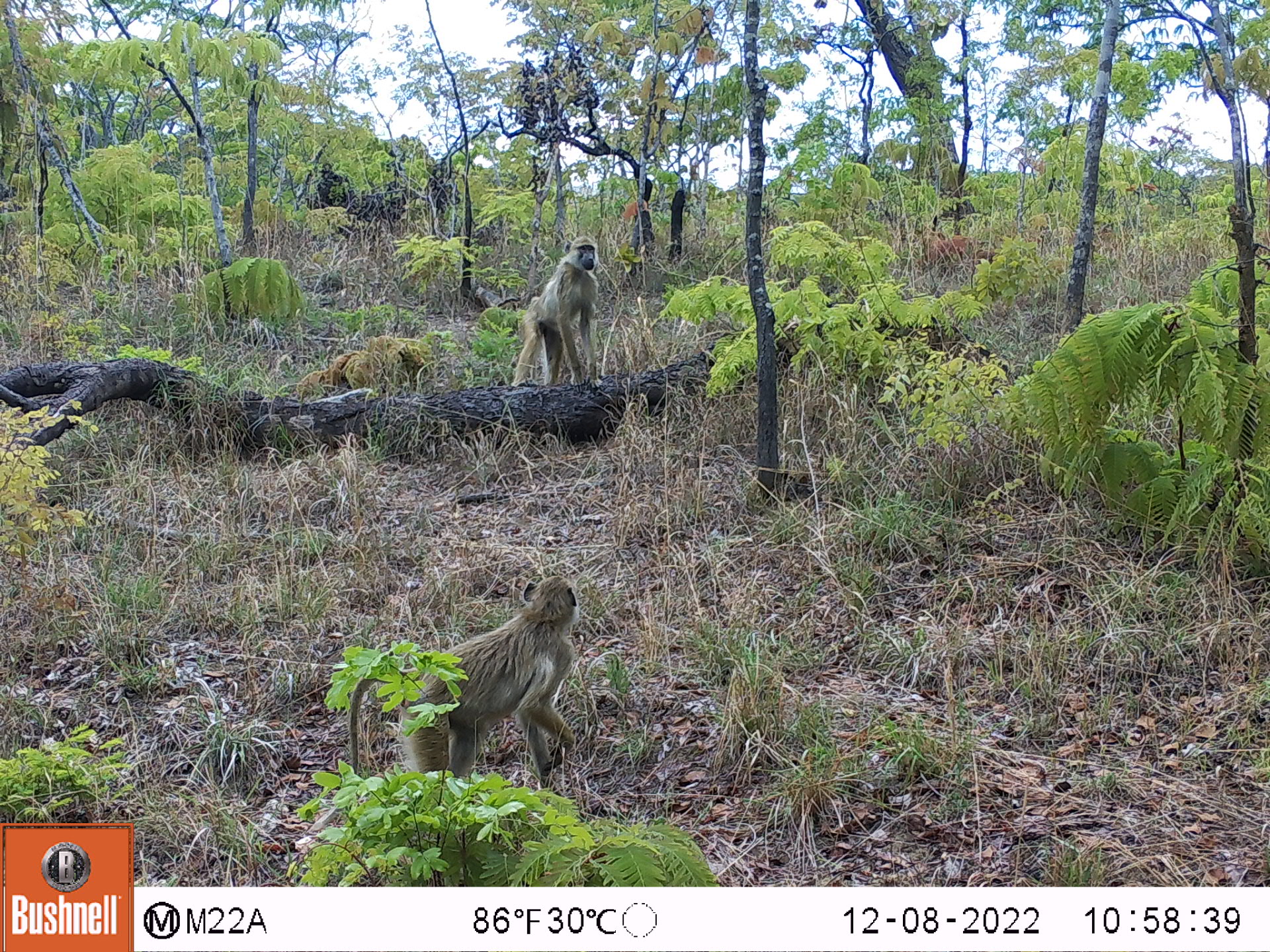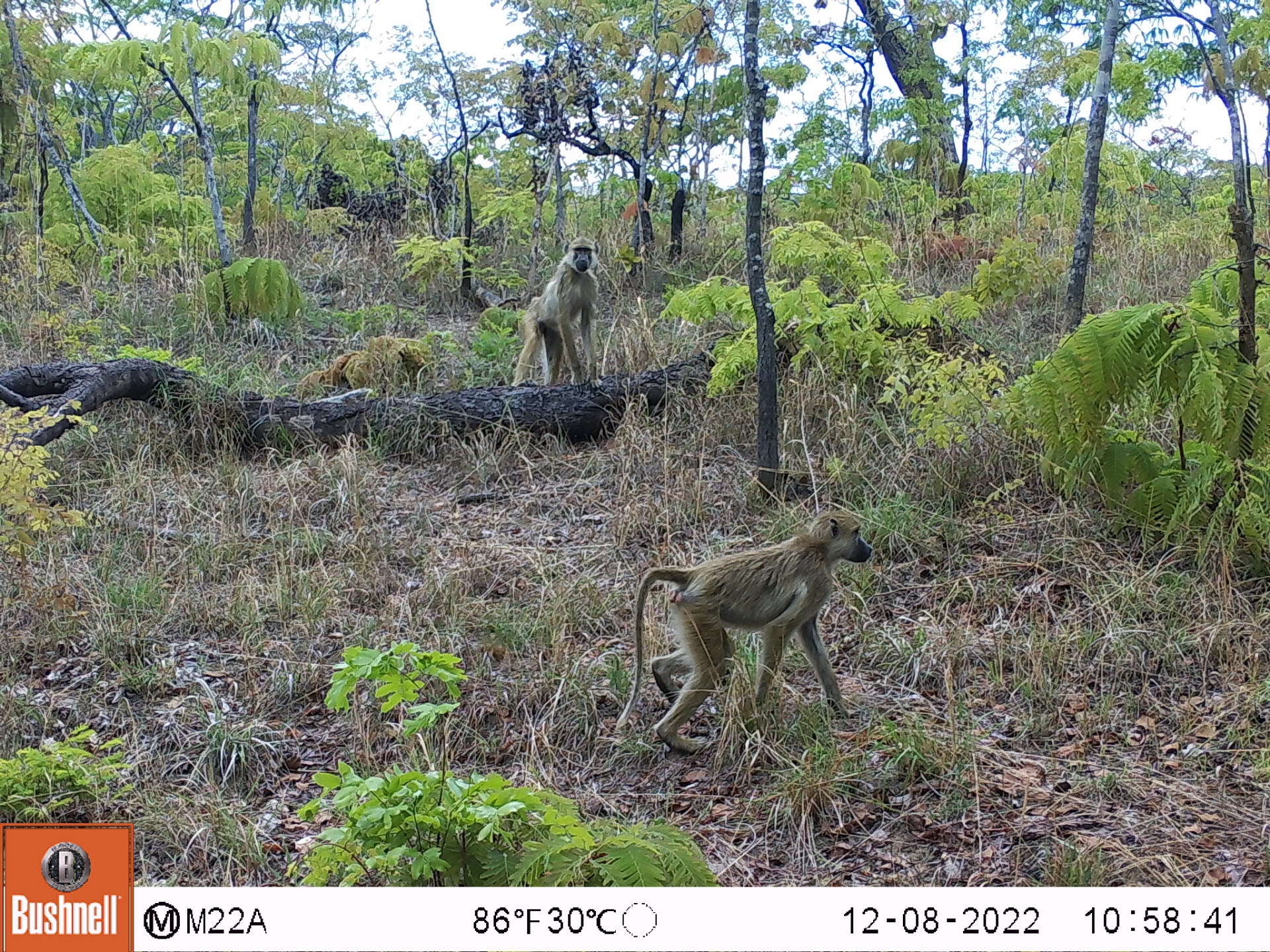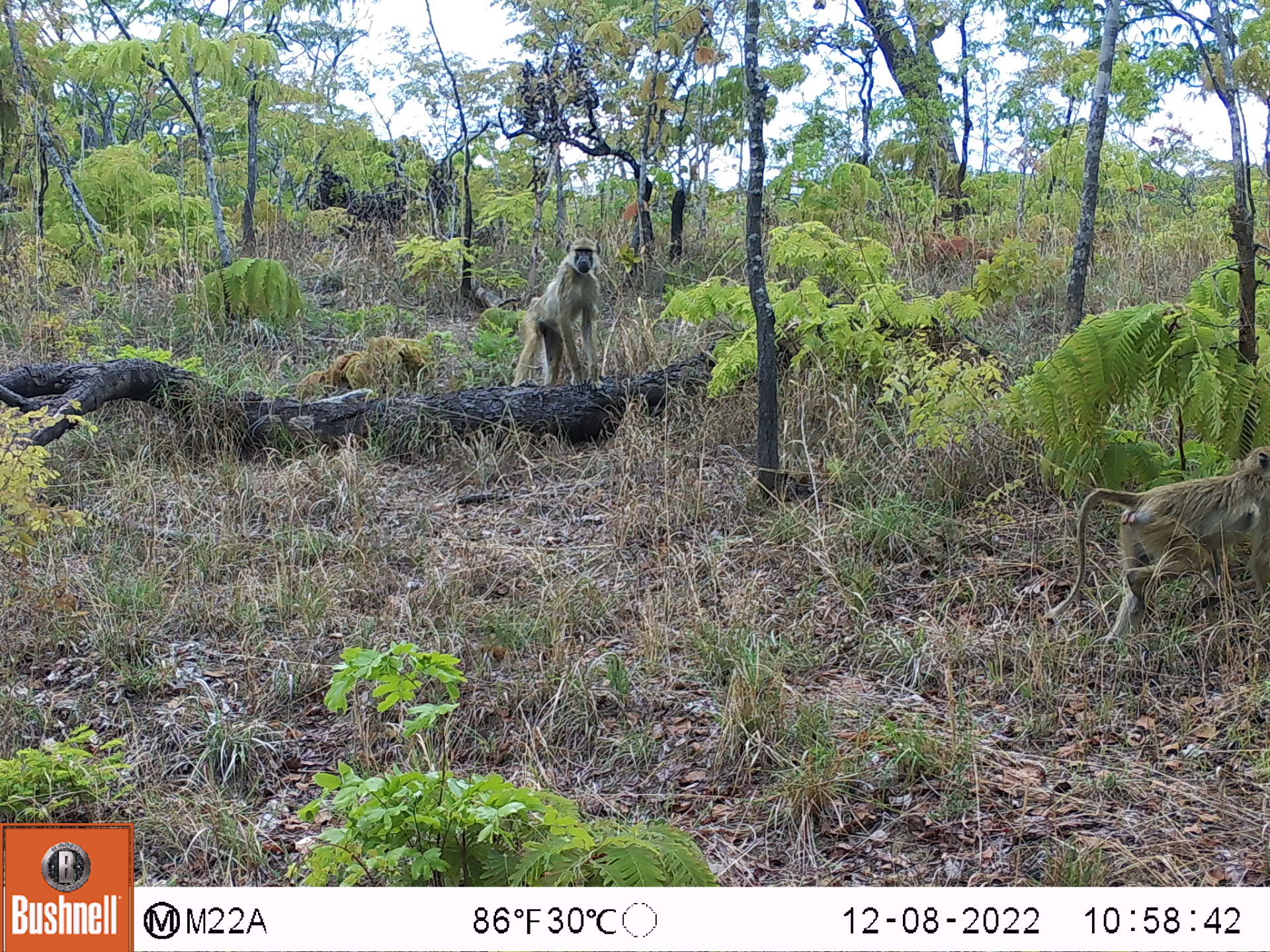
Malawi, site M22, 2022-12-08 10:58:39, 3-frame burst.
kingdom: Animalia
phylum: Chordata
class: Mammalia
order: Primates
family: Cercopithecidae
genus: Papio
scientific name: Papio cynocephalus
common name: yellow baboon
Yellow baboon (Papio cynocephalus), count 2.